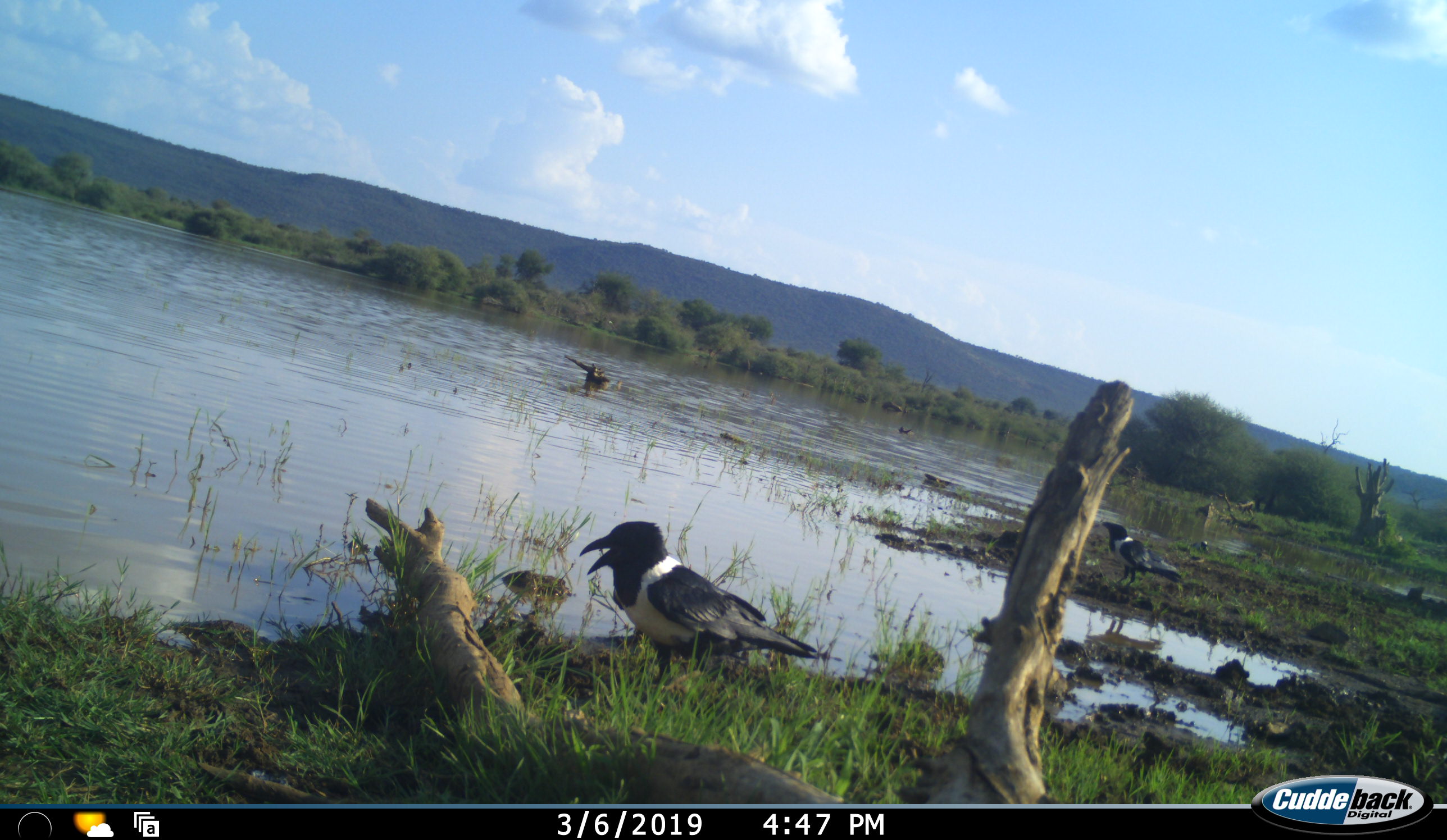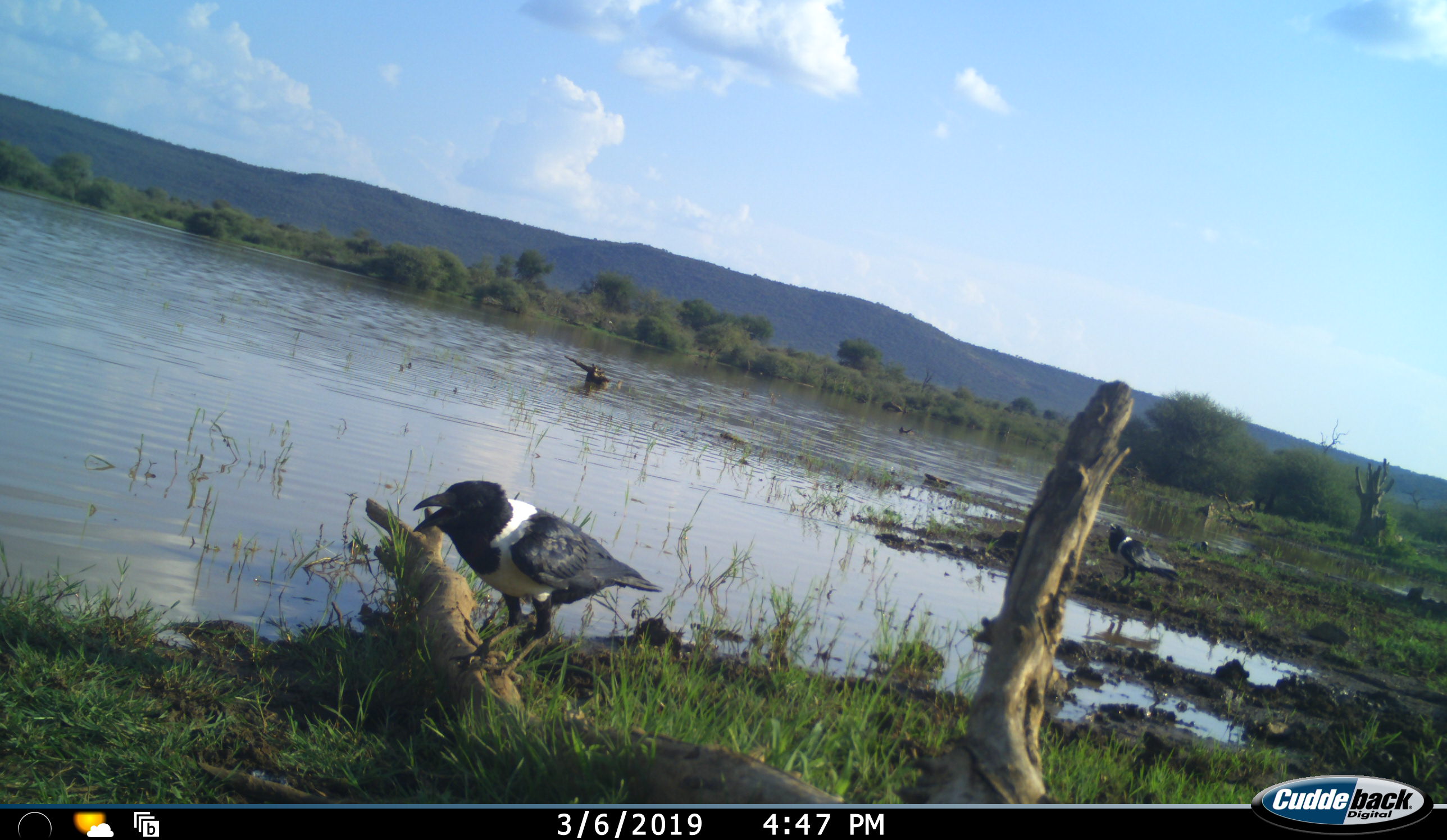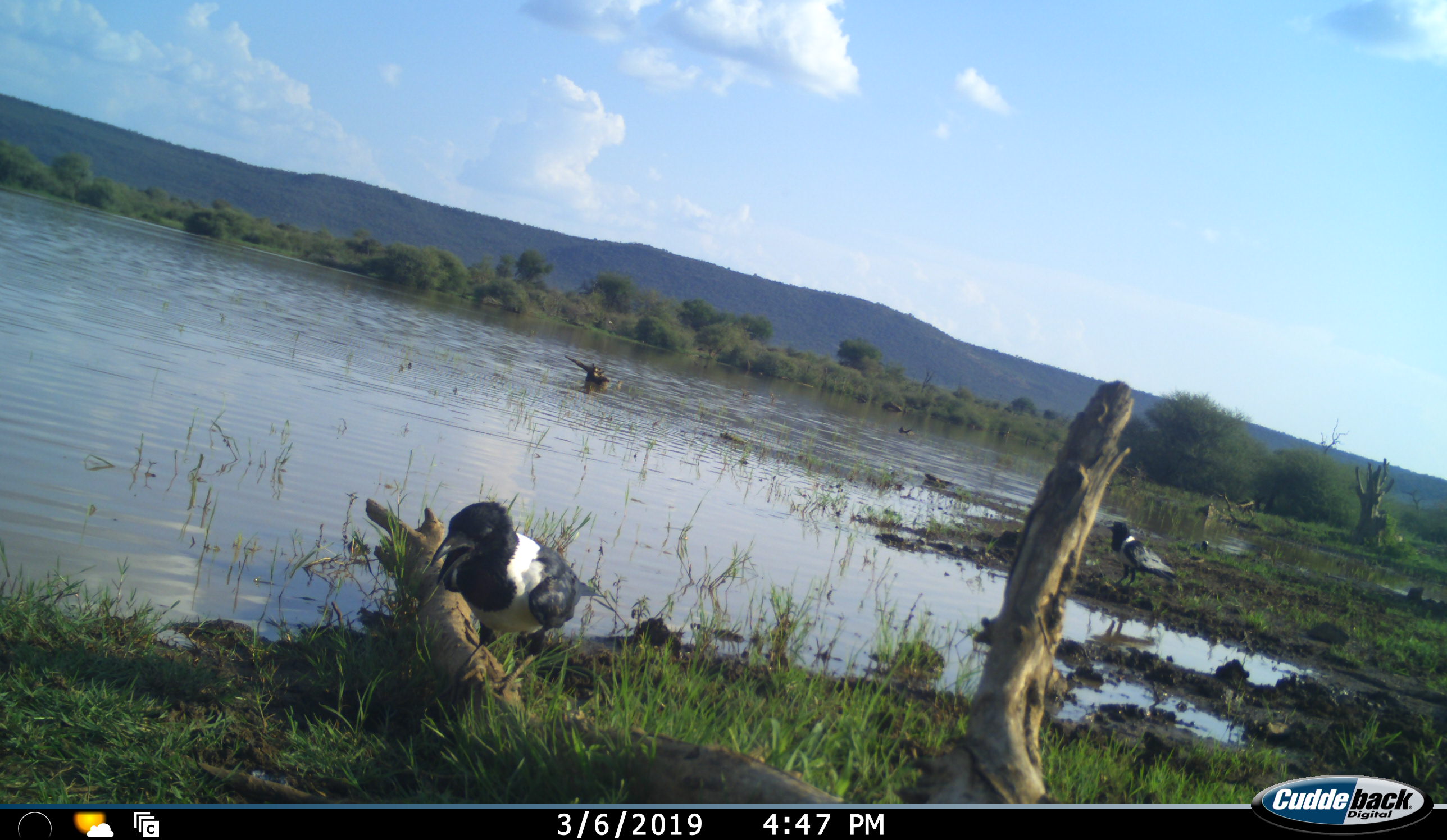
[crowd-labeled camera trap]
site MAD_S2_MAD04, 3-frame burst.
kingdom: Animalia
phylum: Chordata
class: Aves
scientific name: Aves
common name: bird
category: birdother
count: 2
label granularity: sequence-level